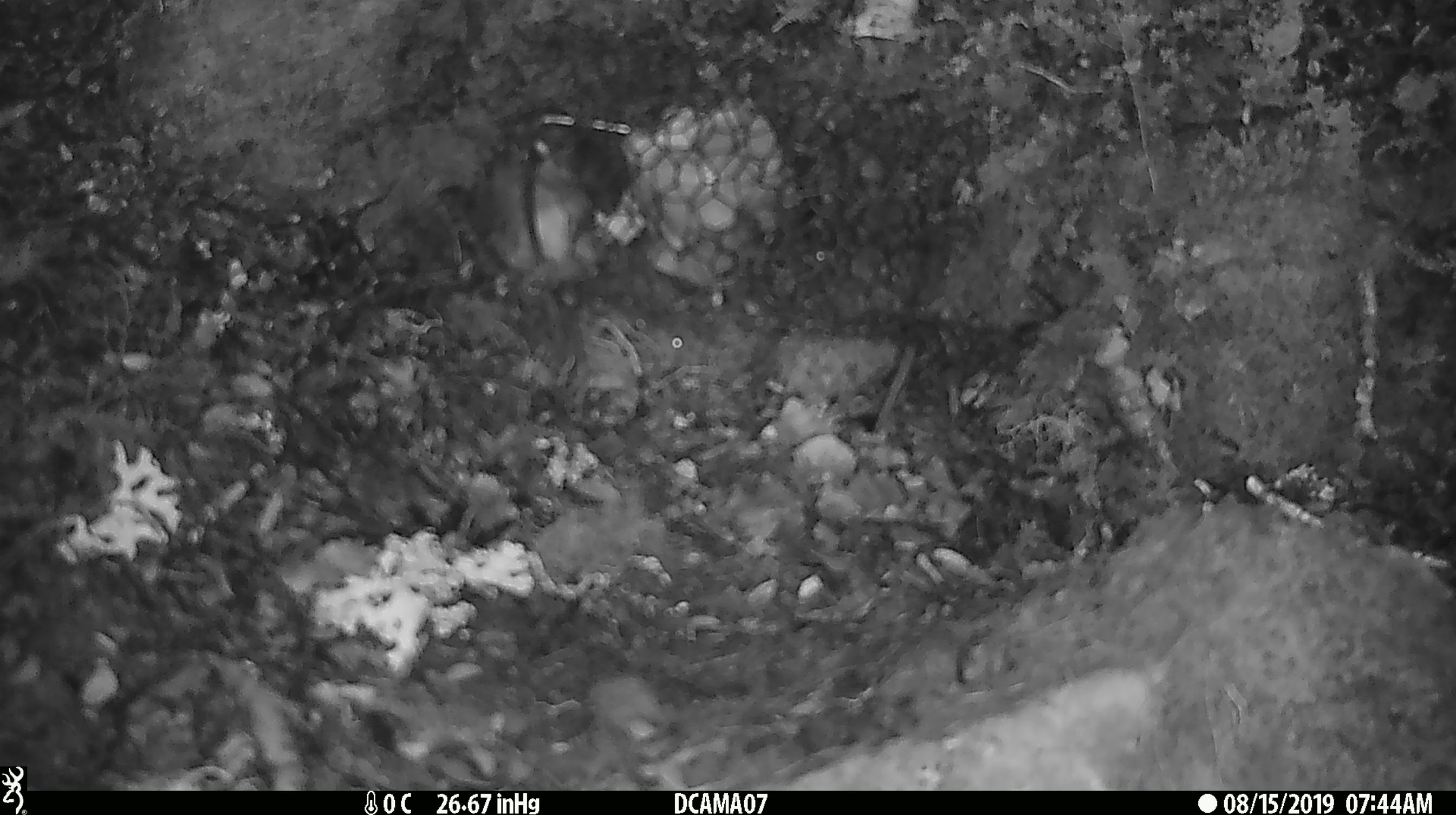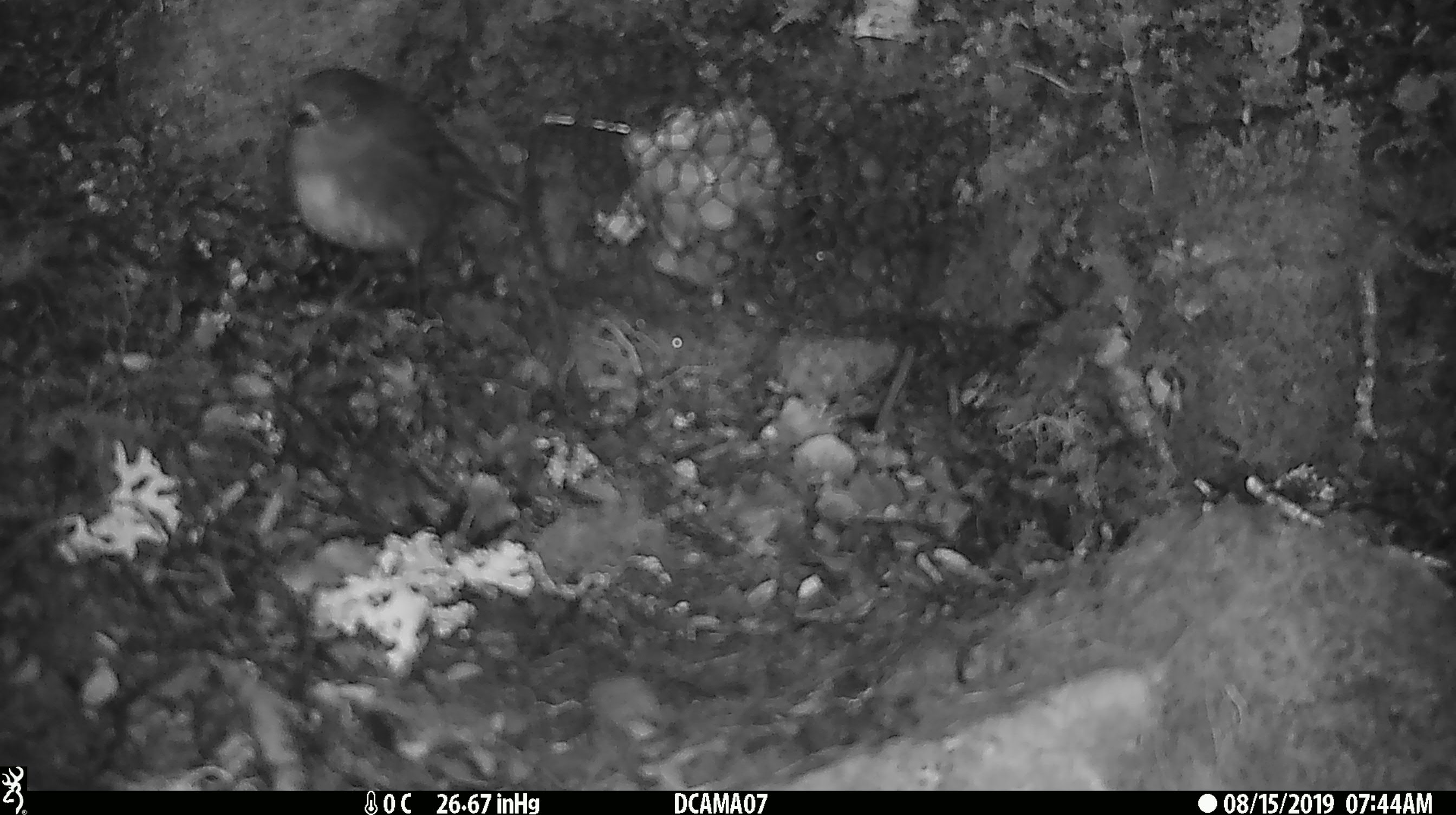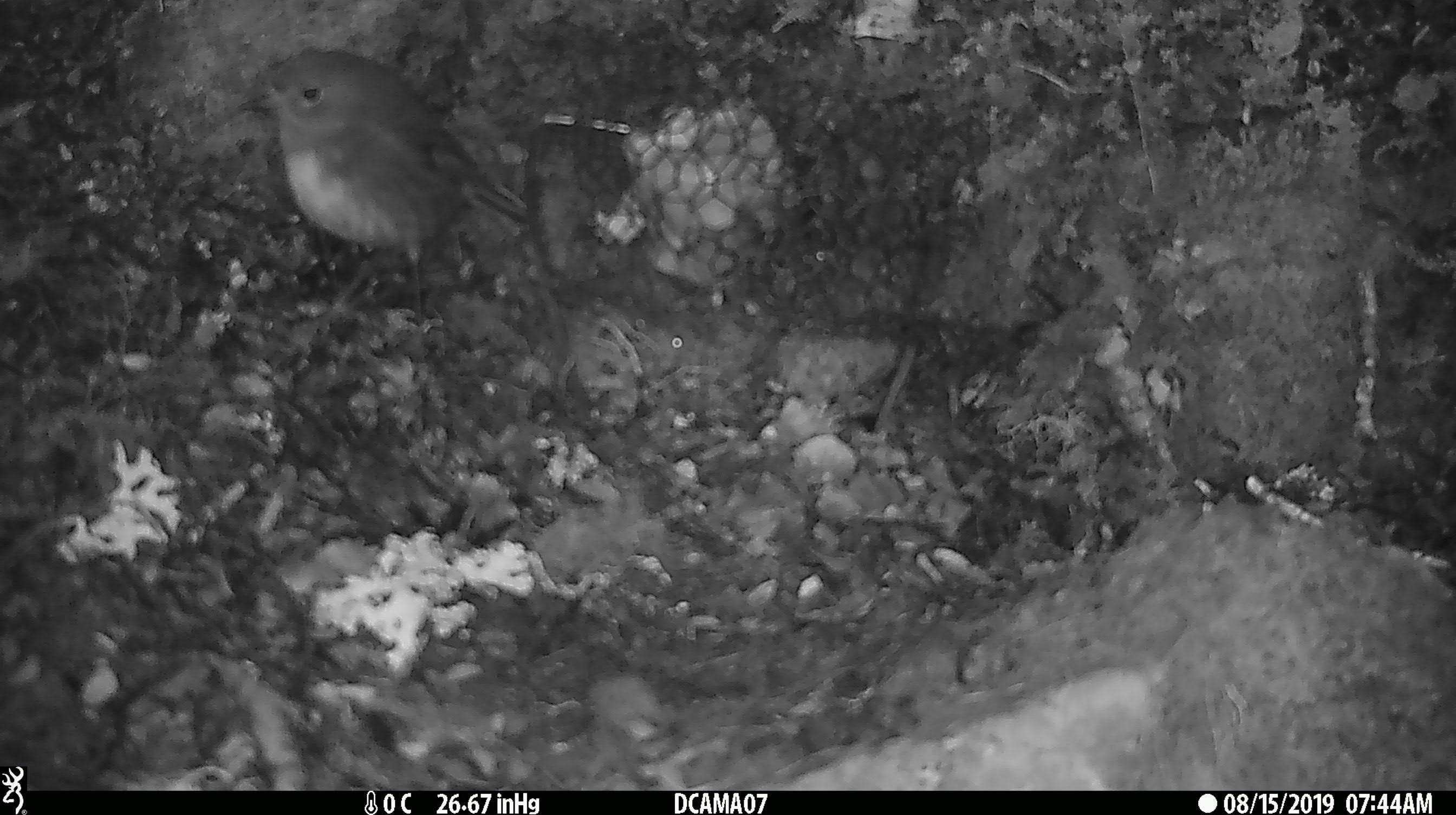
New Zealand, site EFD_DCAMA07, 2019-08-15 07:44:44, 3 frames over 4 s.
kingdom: Animalia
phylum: Chordata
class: Aves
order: Passeriformes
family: Petroicidae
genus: Petroica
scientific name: Petroica australis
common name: new zealand robin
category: robin